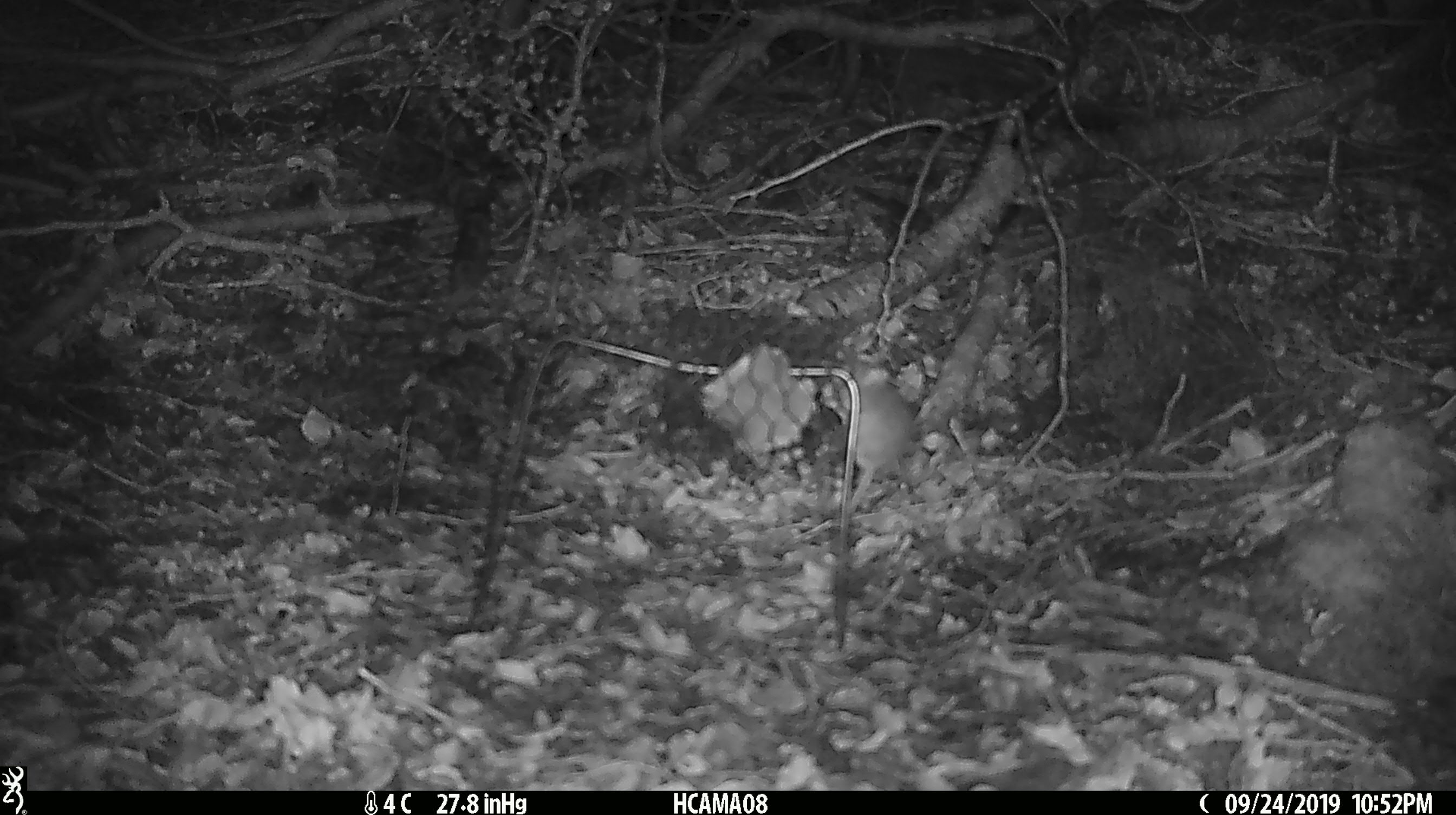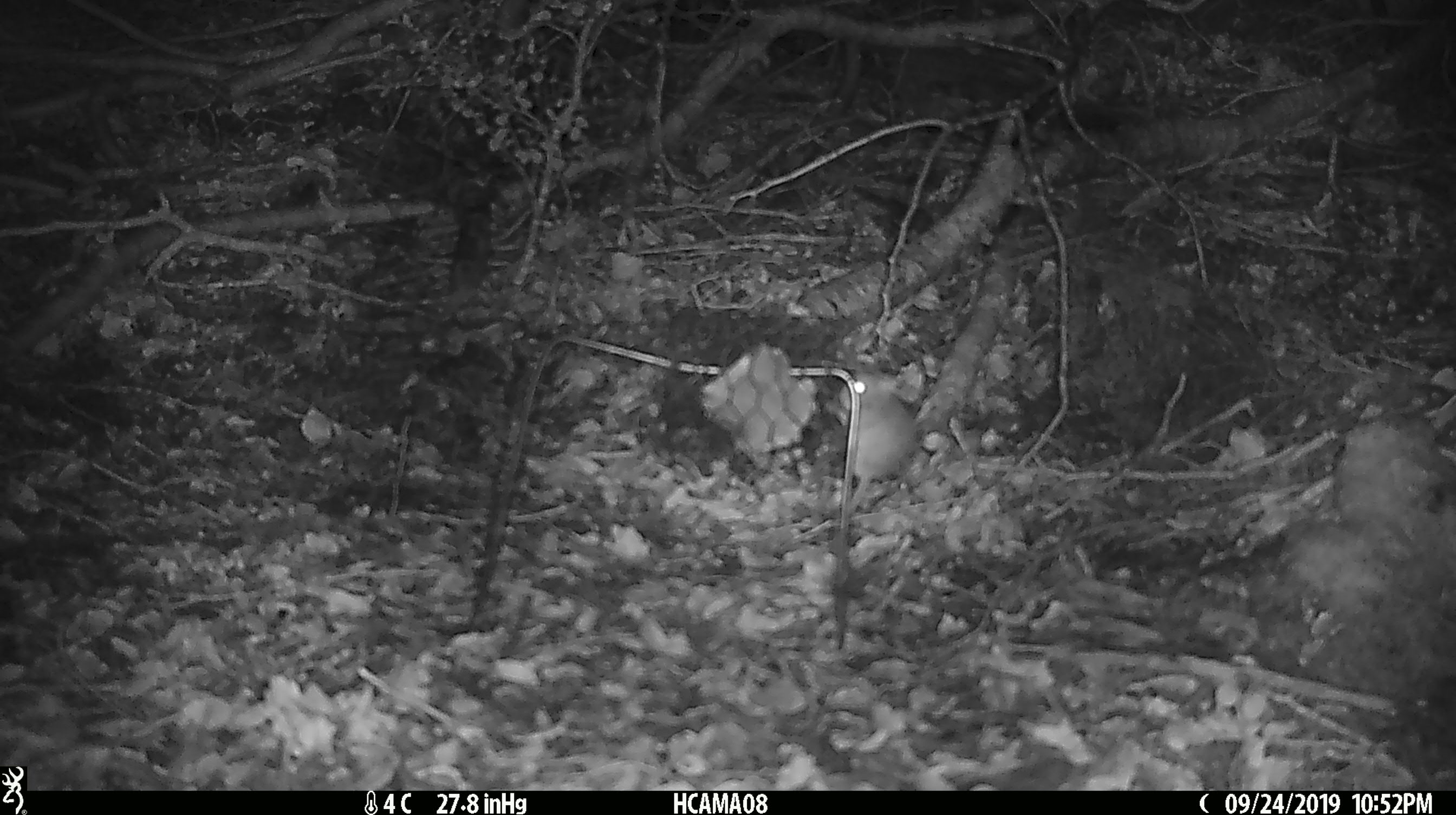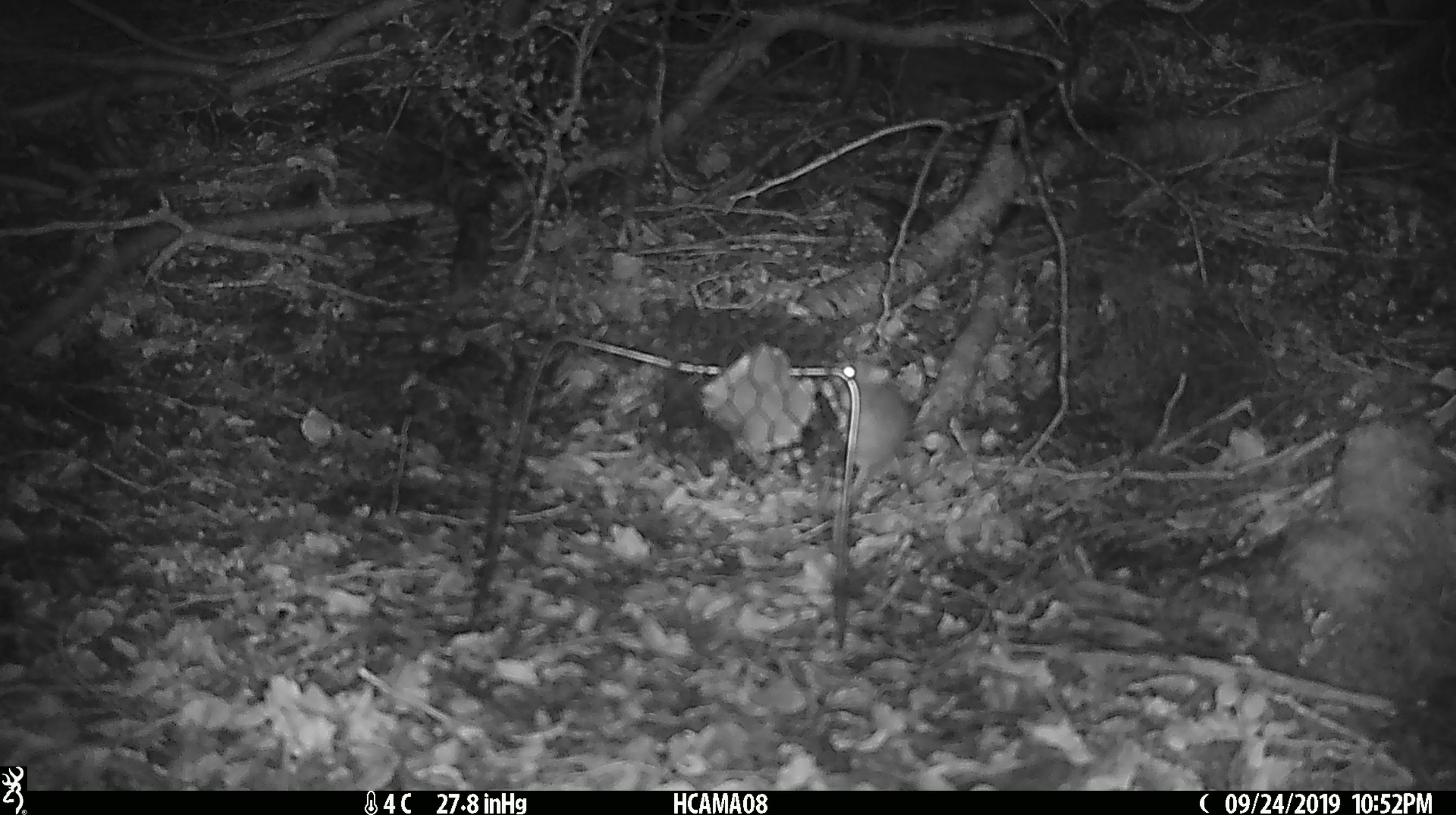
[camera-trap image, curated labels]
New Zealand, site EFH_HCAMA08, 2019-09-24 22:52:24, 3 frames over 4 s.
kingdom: Animalia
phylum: Chordata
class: Mammalia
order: Rodentia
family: Muridae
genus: Mus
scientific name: Mus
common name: mouse